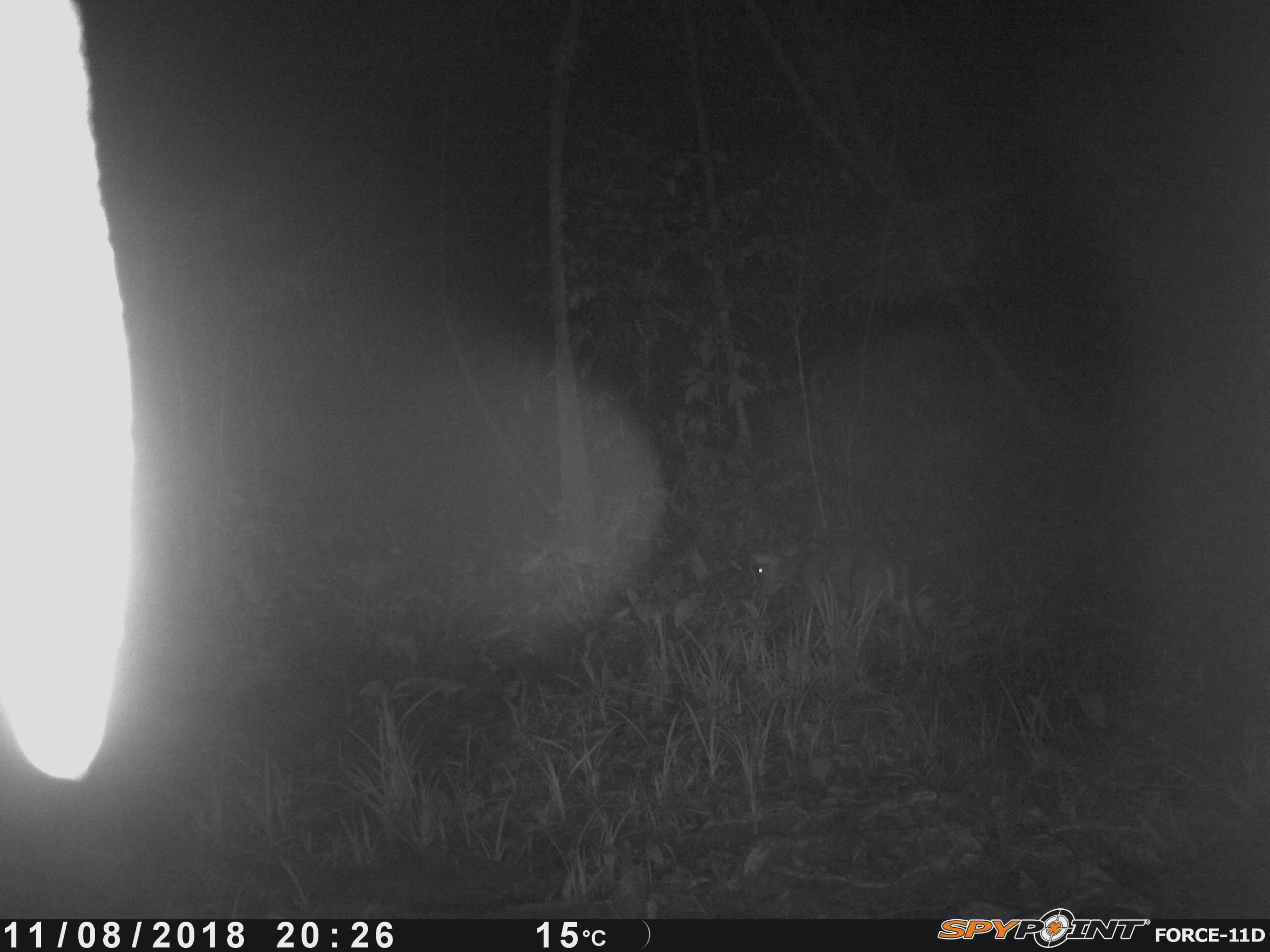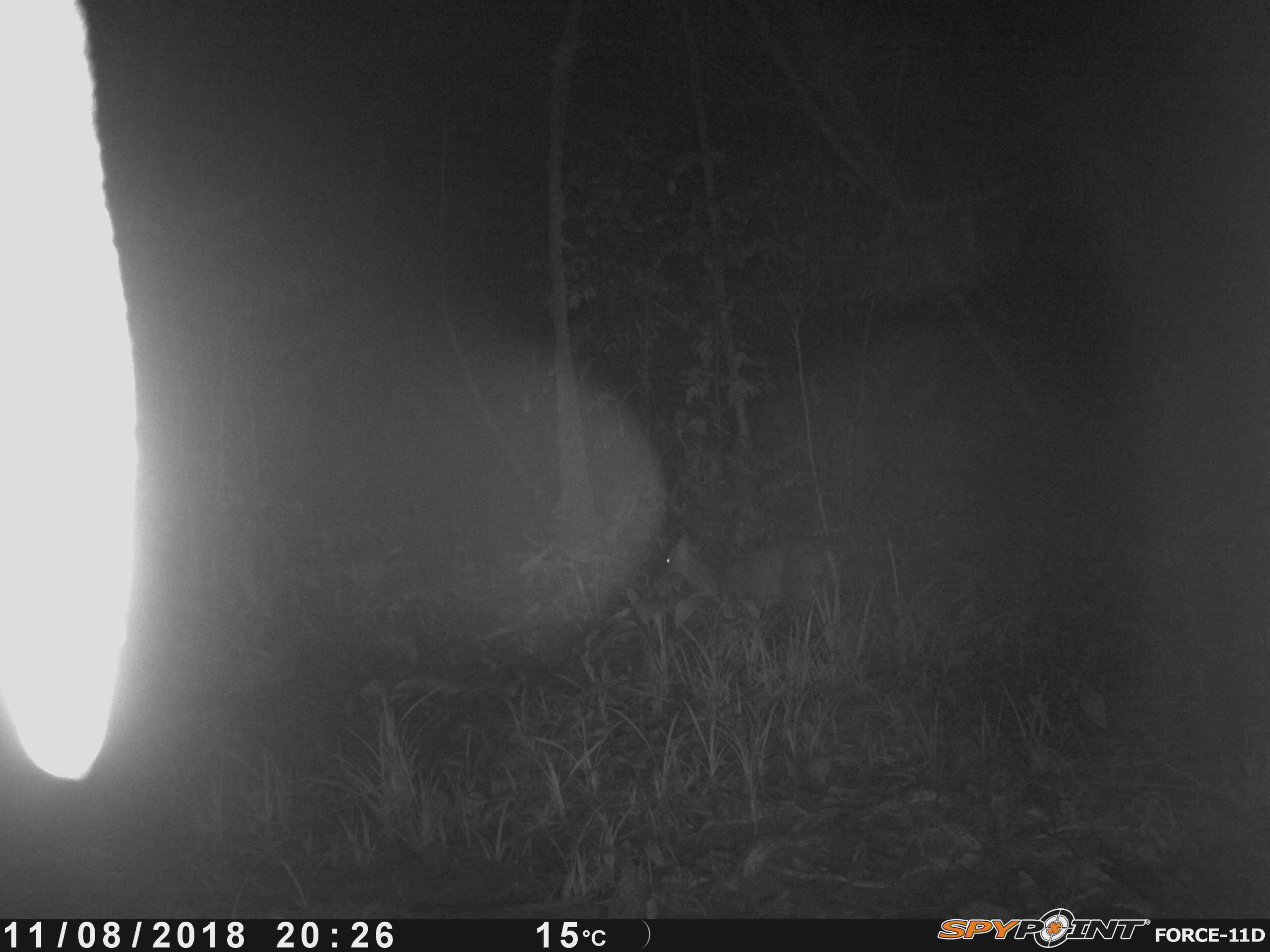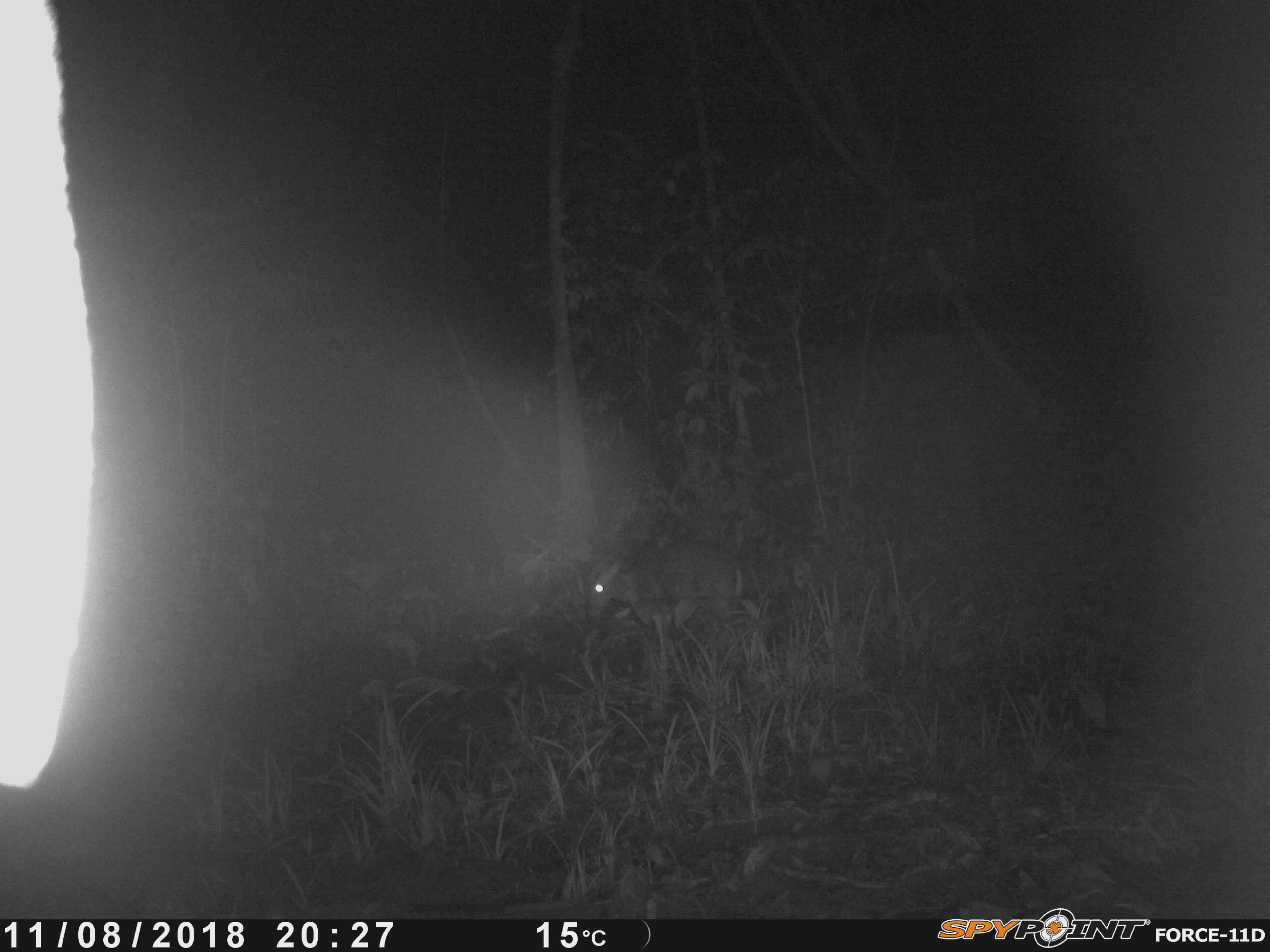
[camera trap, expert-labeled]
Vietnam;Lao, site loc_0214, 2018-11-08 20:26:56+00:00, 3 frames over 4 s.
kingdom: Animalia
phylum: Chordata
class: Mammalia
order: Artiodactyla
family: Cervidae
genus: Muntiacus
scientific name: Muntiacus rooseveltorum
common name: roosevelt's muntjac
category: roosevelts muntjac group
Roosevelts muntjac group (roosevelt's muntjac) (Muntiacus rooseveltorum). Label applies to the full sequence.